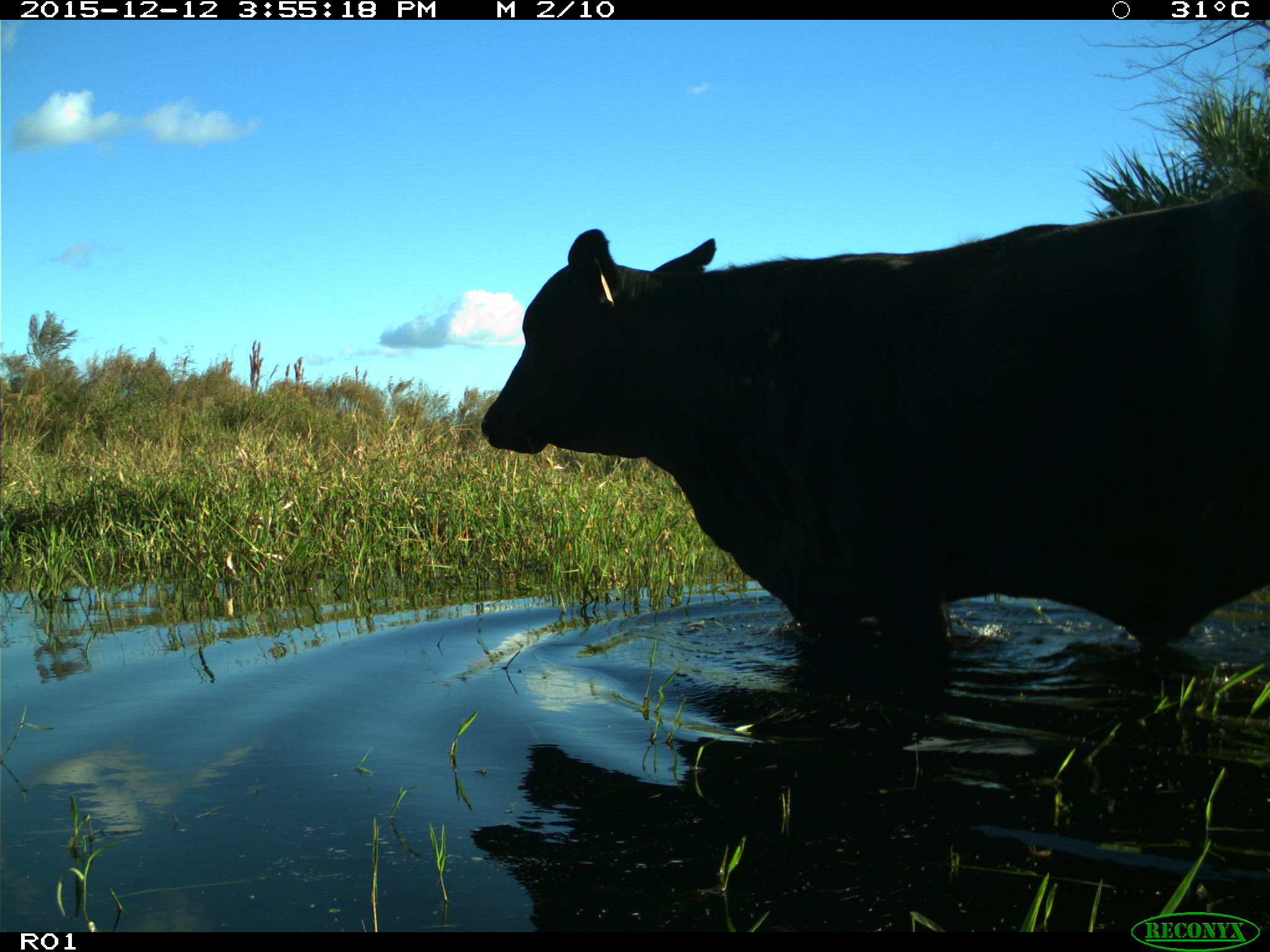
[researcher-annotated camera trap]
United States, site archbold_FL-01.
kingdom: Animalia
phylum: Chordata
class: Mammalia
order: Artiodactyla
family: Bovidae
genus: Bos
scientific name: Bos taurus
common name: domestic cow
Bos taurus (domestic cow).